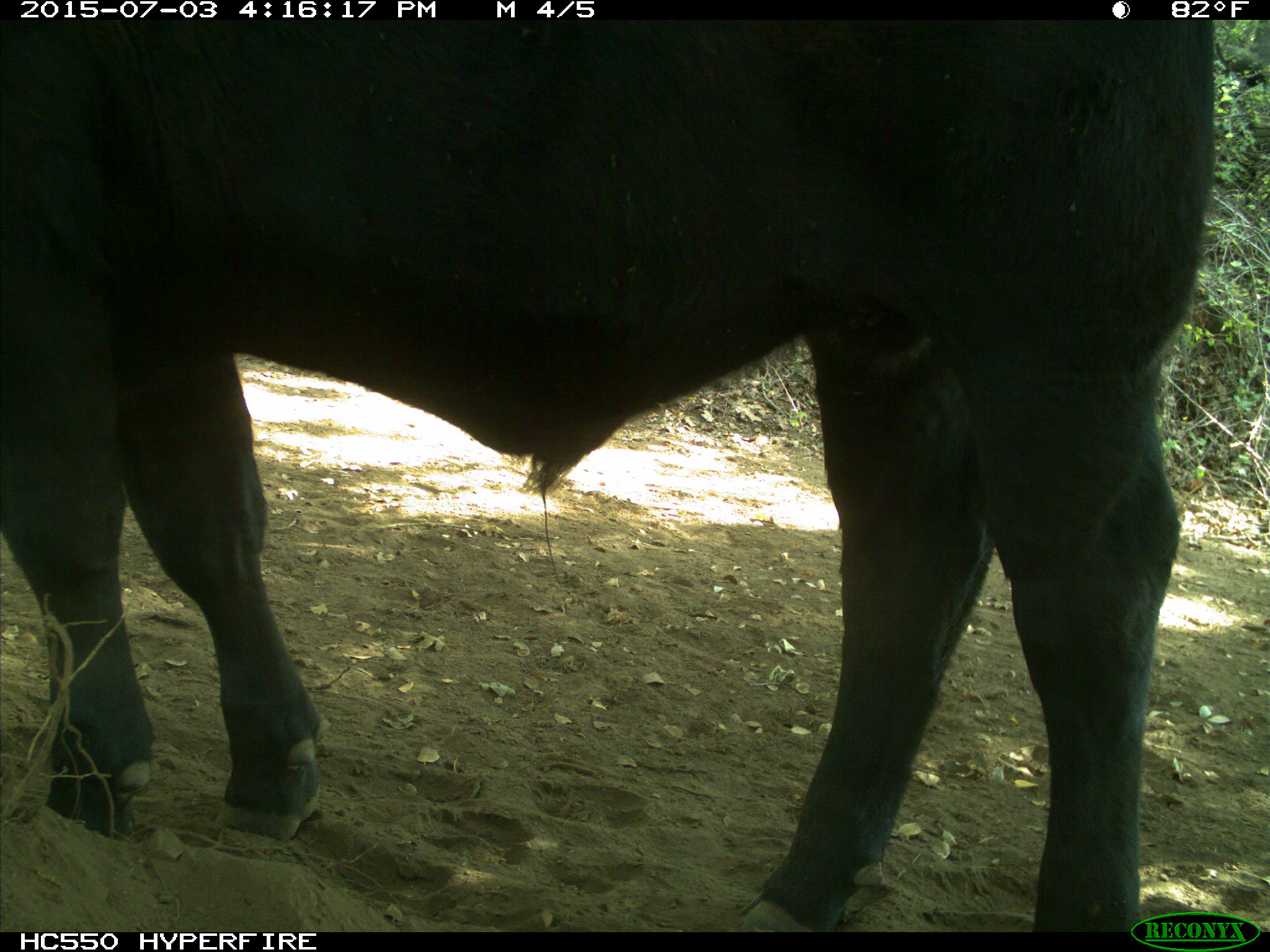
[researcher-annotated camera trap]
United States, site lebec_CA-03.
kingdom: Animalia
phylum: Chordata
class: Mammalia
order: Artiodactyla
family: Bovidae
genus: Bos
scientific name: Bos taurus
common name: domestic cow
Bos taurus (domestic cow).